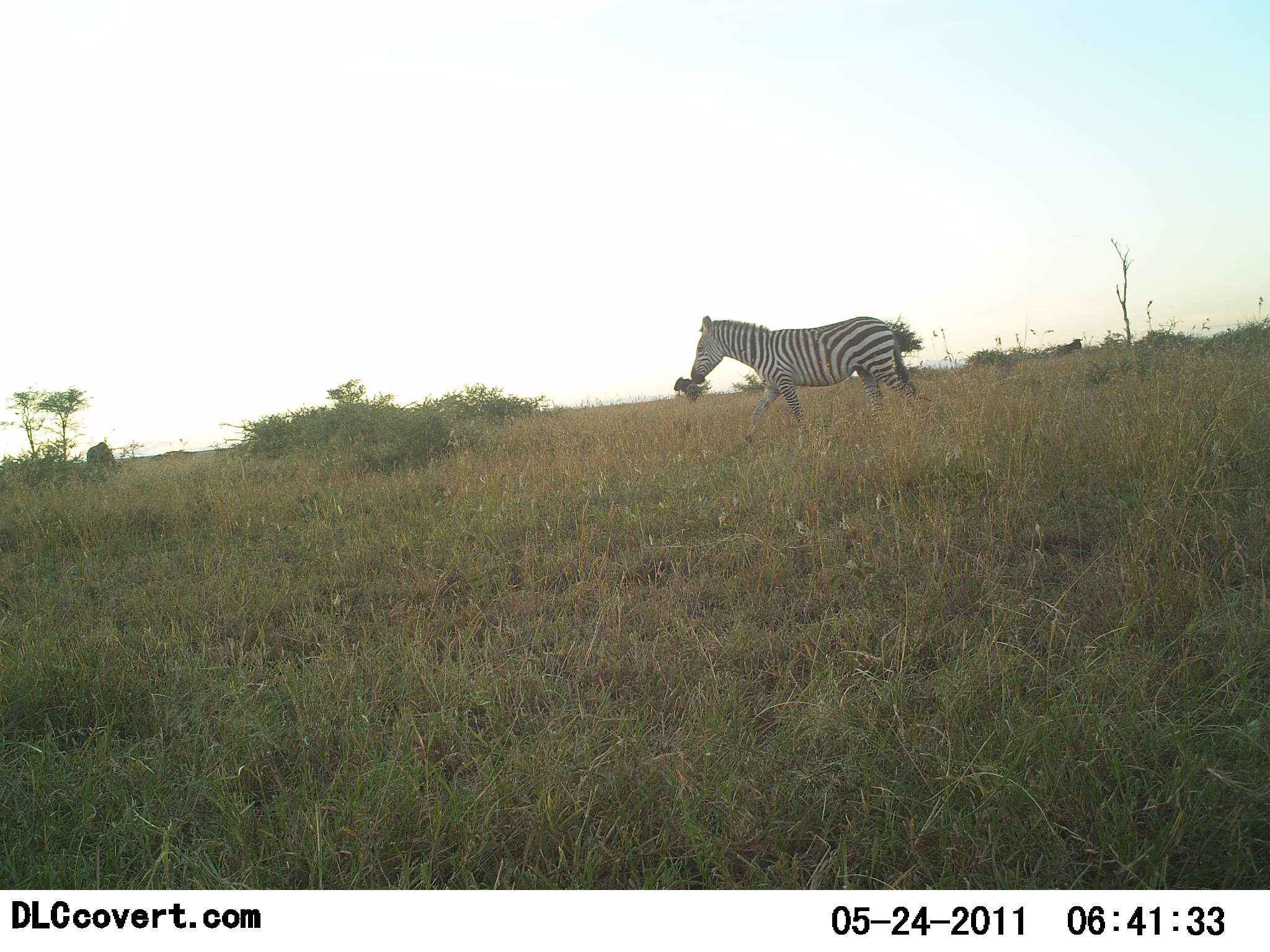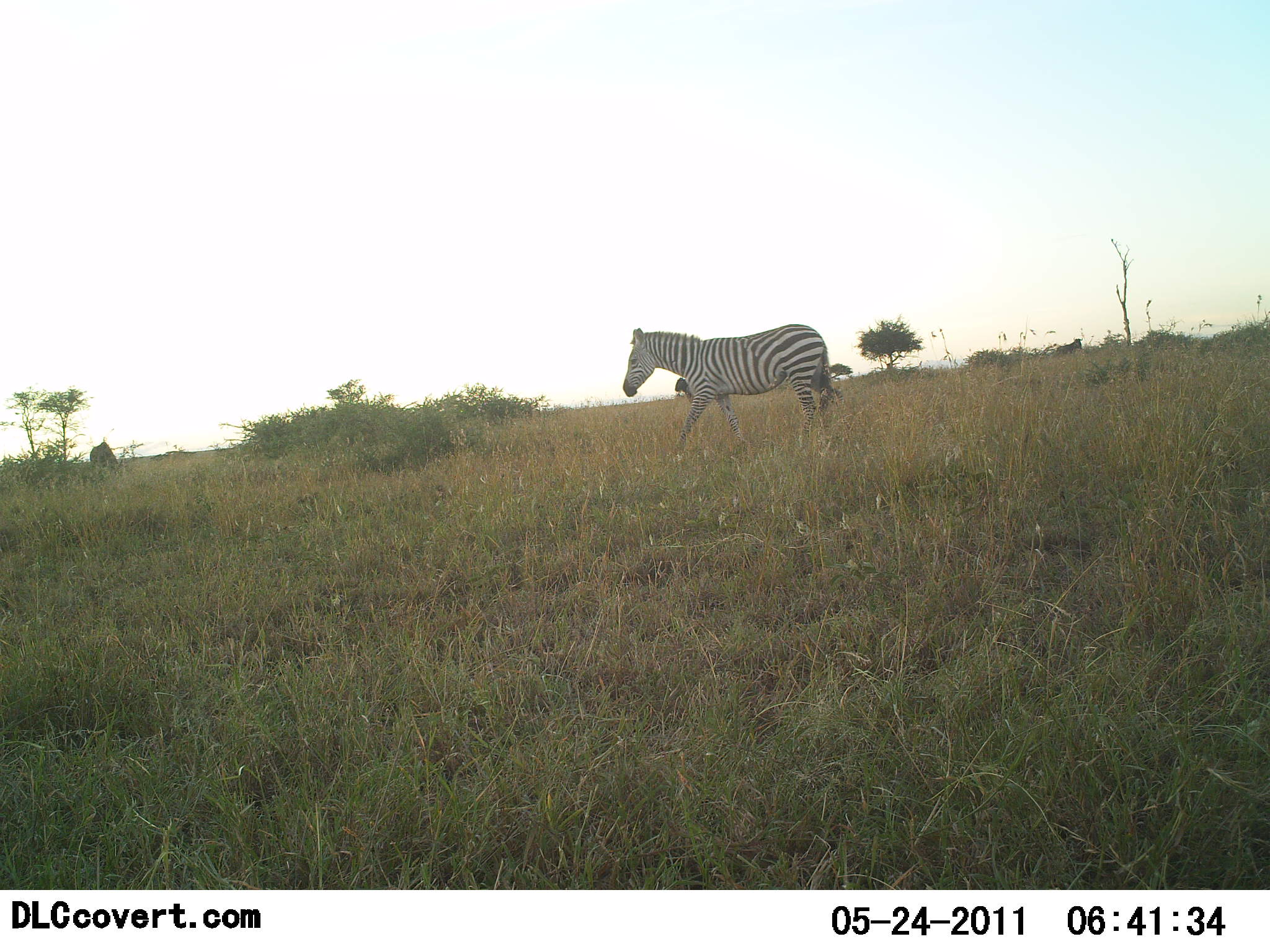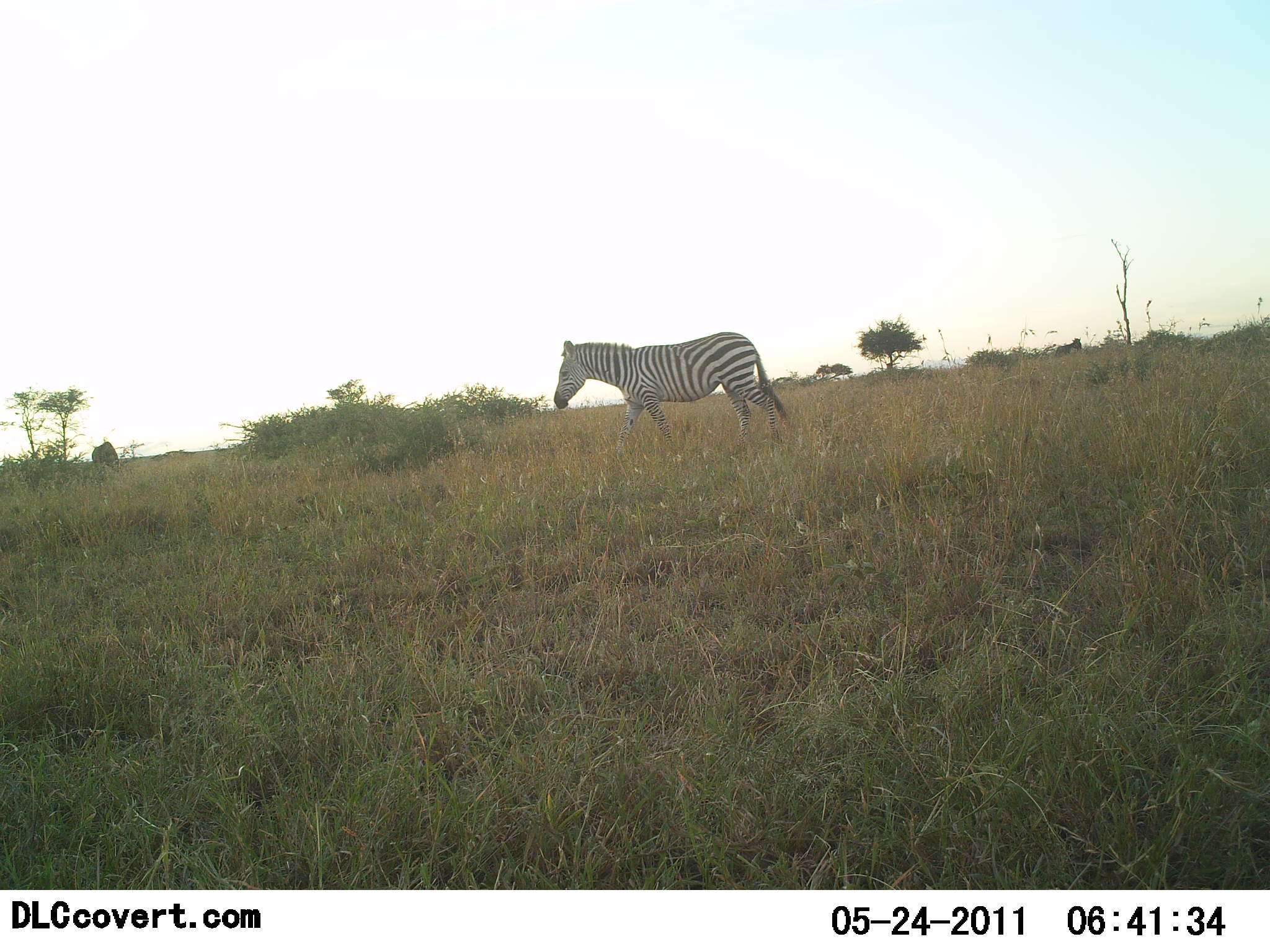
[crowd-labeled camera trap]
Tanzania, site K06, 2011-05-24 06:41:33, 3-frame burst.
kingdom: Animalia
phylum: Chordata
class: Mammalia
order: Perissodactyla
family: Equidae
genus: Equus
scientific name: Equus quagga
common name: plains zebra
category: zebra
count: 1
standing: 8%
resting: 0%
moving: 100%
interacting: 0%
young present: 0%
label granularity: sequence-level